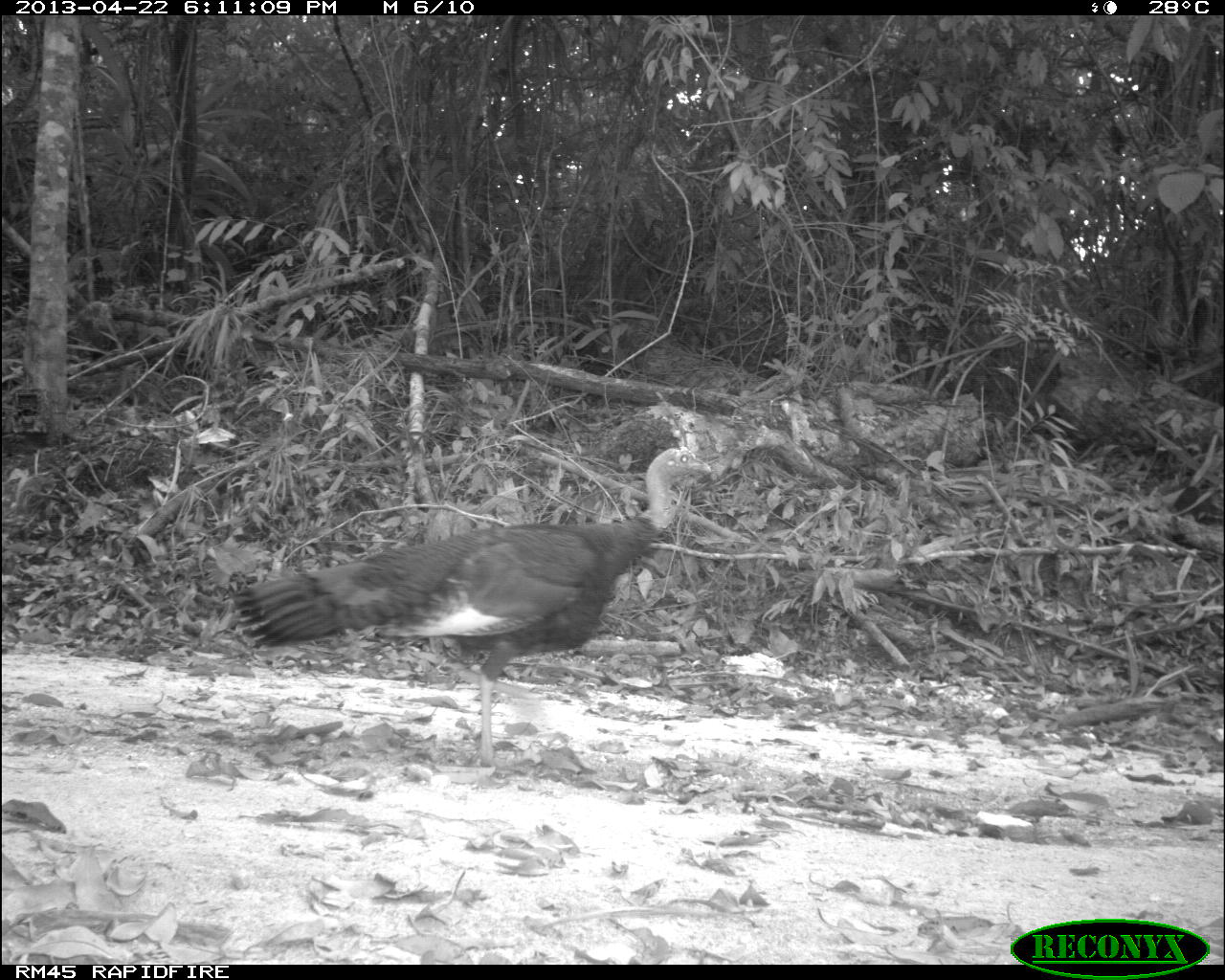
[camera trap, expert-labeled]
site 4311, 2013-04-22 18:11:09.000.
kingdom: Animalia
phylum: Chordata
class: Aves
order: Galliformes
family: Phasianidae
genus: Meleagris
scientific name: Meleagris ocellata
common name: ocellated turkey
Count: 2.